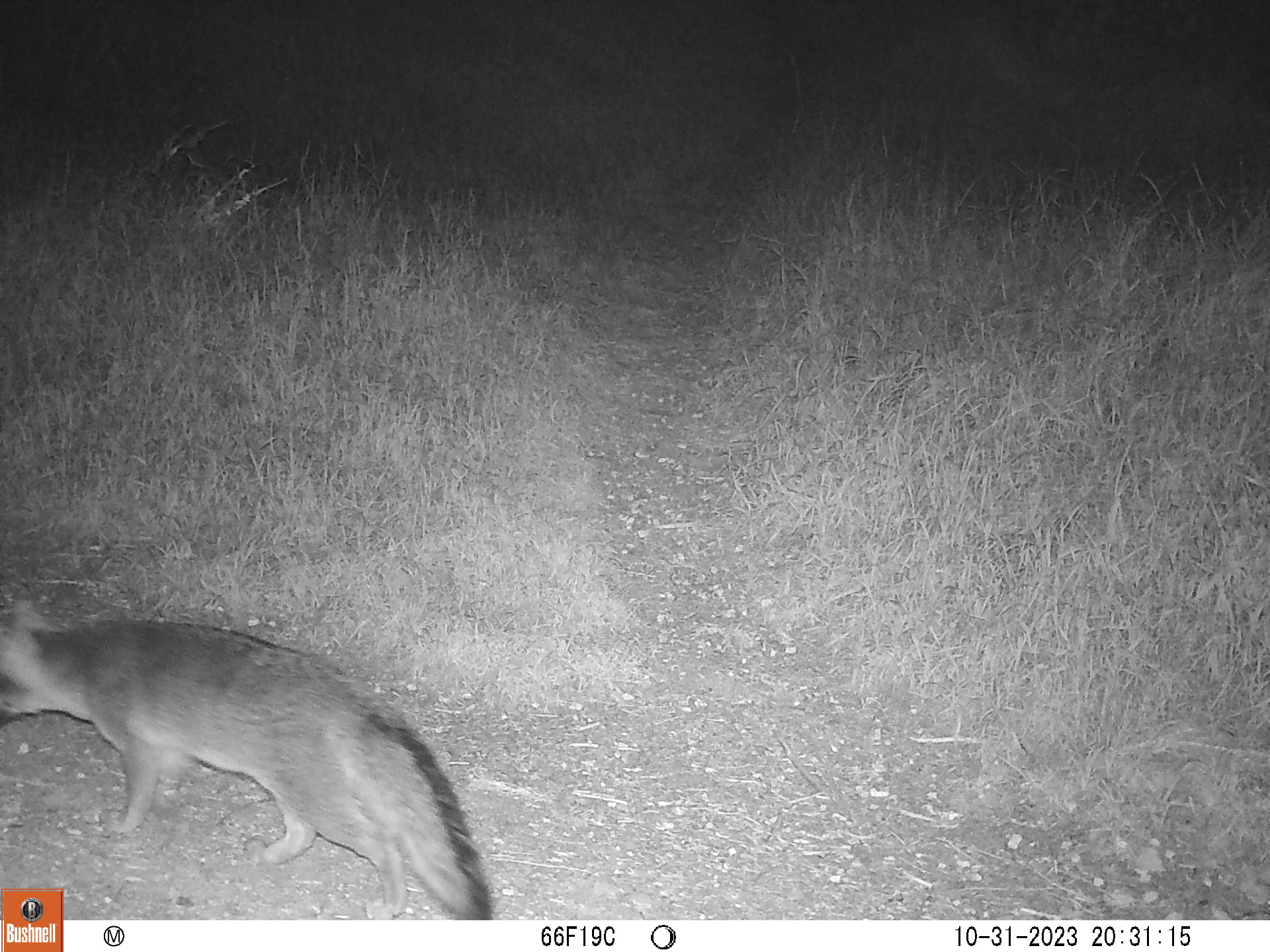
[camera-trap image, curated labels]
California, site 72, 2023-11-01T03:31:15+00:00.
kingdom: Animalia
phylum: Chordata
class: Mammalia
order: Carnivora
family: Canidae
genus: Urocyon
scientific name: Urocyon cinereoargenteus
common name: gray fox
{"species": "gray fox (Urocyon cinereoargenteus)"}